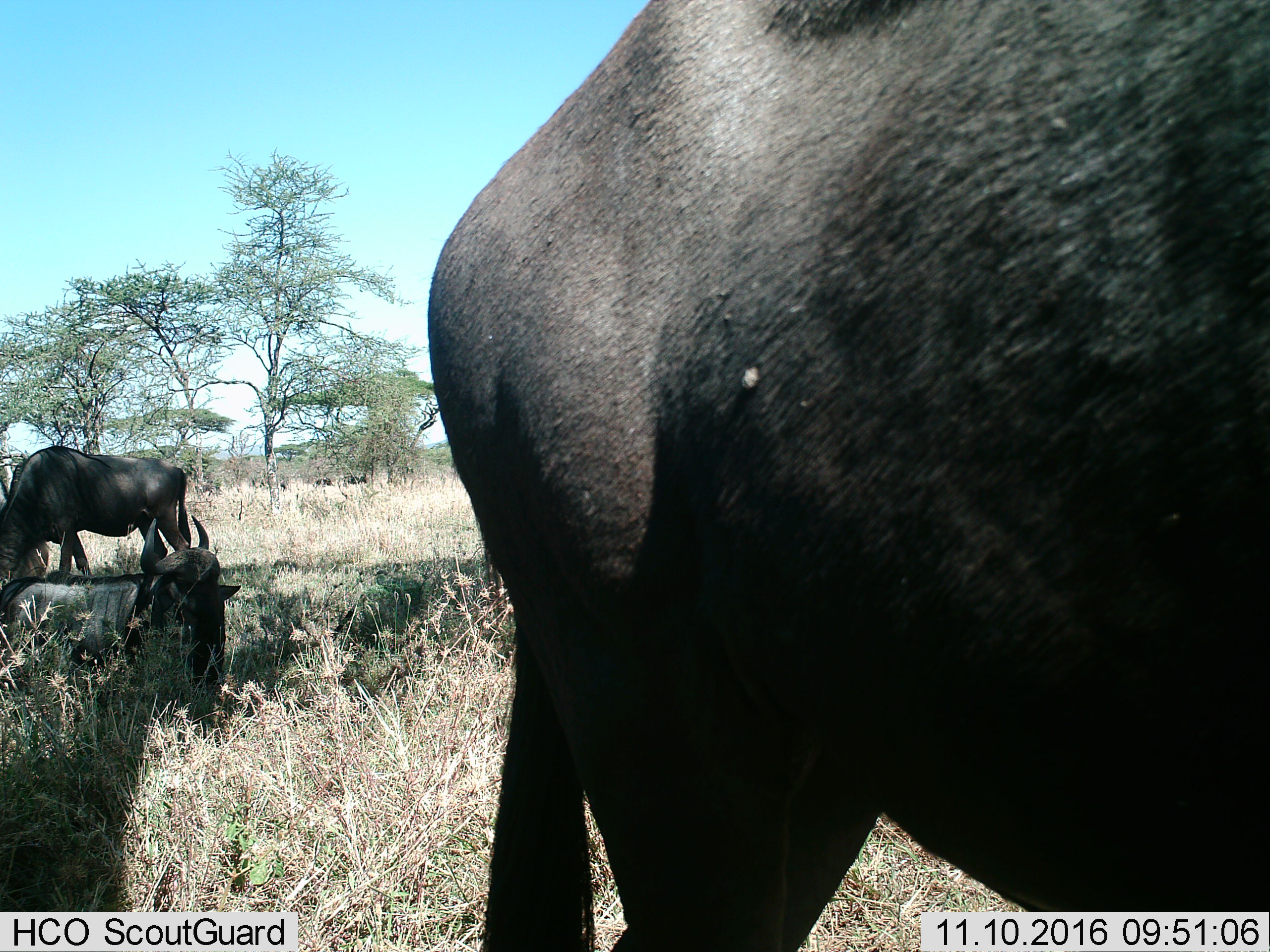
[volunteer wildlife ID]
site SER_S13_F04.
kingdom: Animalia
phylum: Chordata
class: Mammalia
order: Artiodactyla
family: Bovidae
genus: Connochaetes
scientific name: Connochaetes taurinus taurinus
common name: blue wildebeest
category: wildebeestblue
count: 5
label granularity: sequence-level